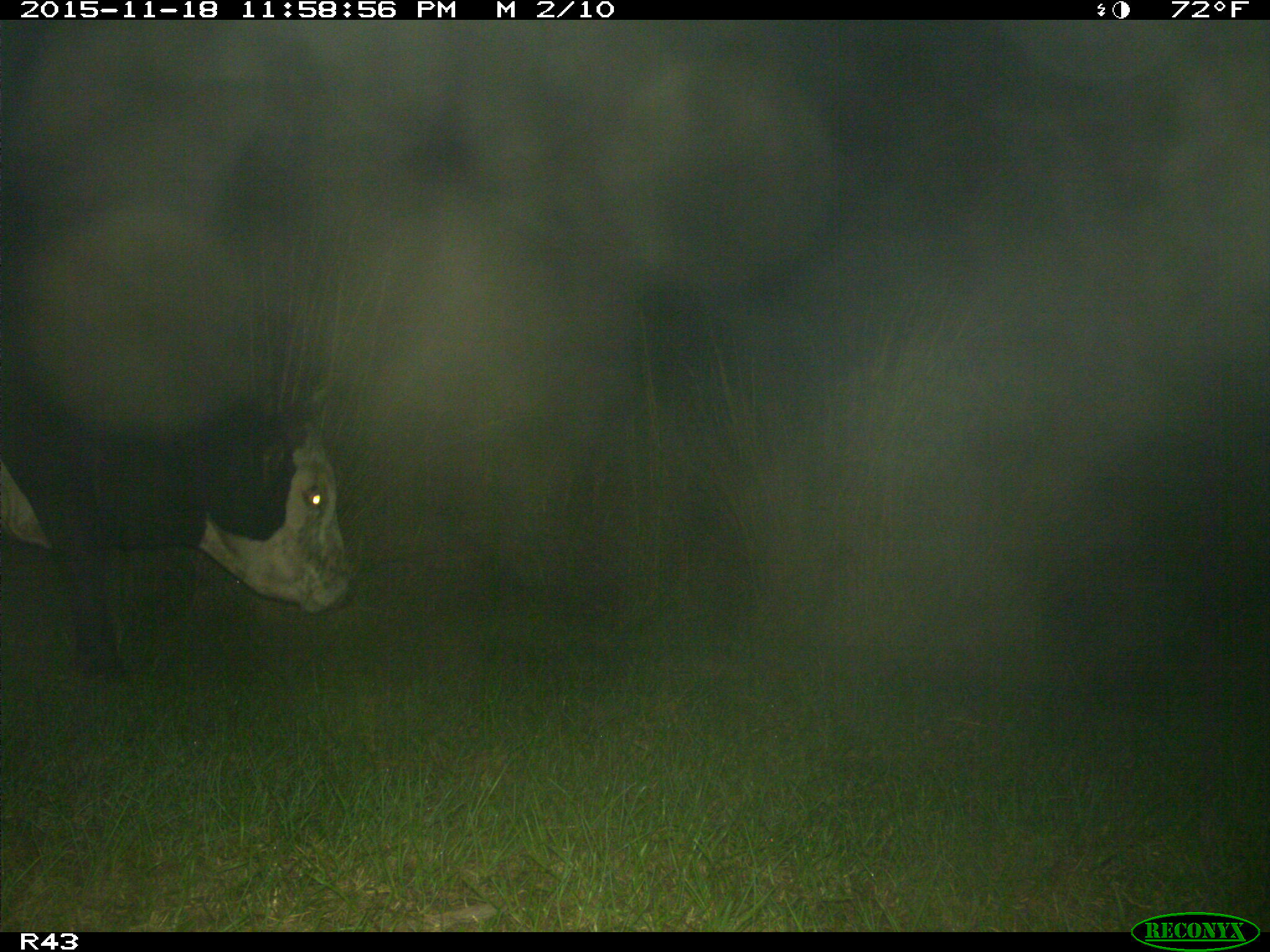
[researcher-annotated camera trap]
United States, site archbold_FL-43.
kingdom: Animalia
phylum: Chordata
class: Mammalia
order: Artiodactyla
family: Bovidae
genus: Bos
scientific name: Bos taurus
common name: domestic cow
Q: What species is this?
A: Bos taurus (domestic cow).